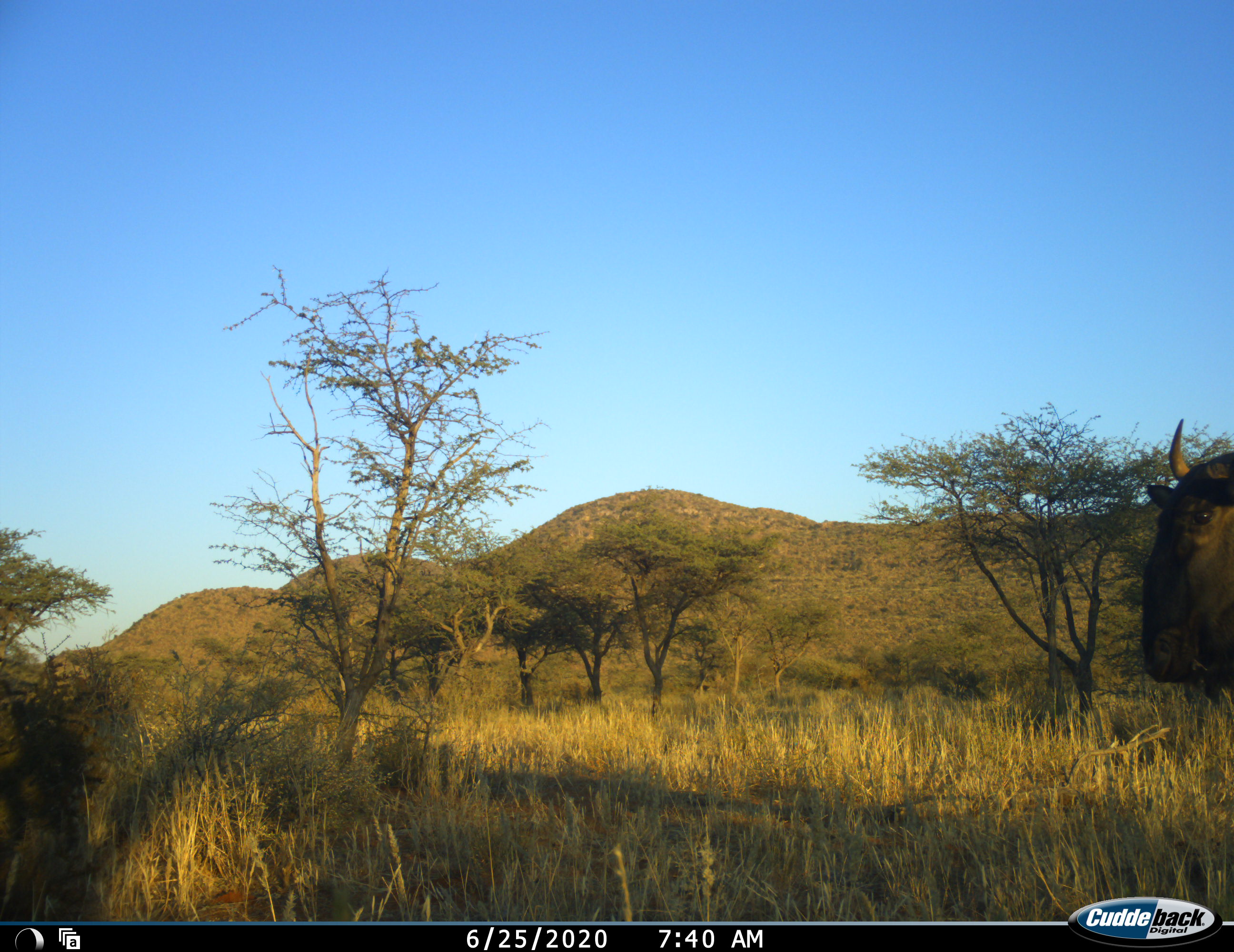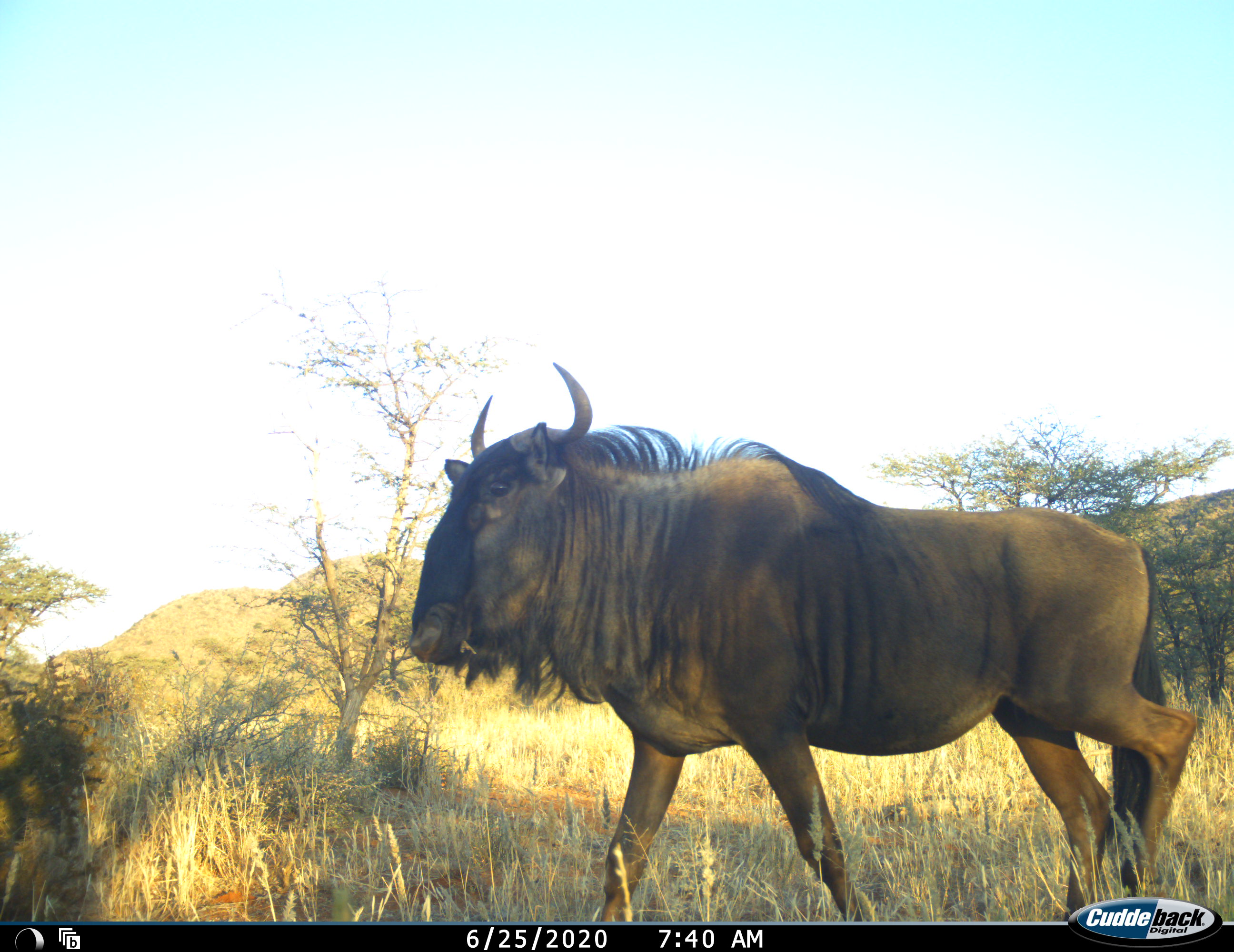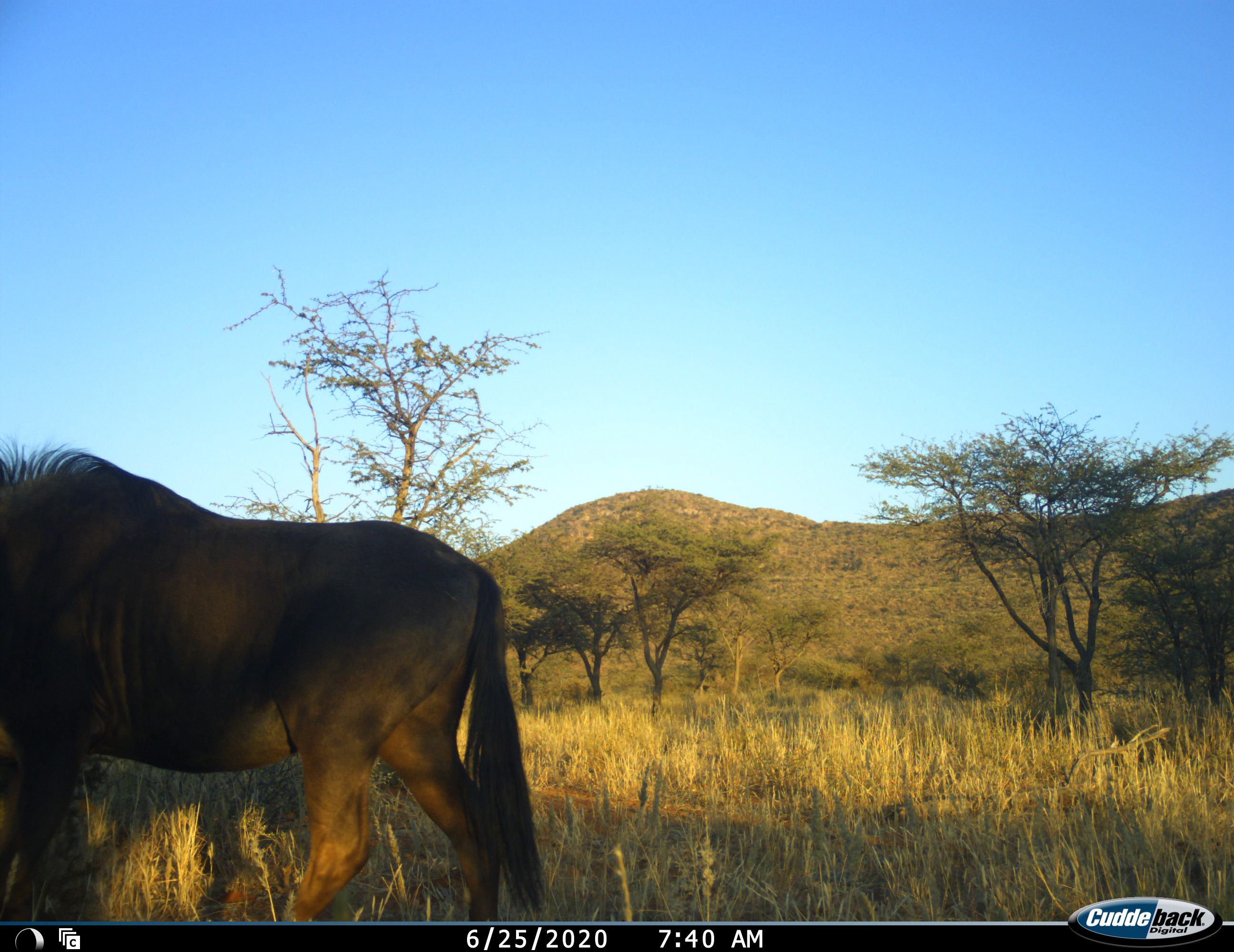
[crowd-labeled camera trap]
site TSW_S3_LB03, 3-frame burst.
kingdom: Animalia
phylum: Chordata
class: Mammalia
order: Artiodactyla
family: Bovidae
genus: Connochaetes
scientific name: Connochaetes taurinus taurinus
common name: blue wildebeest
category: wildebeestblue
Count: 1.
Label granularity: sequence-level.